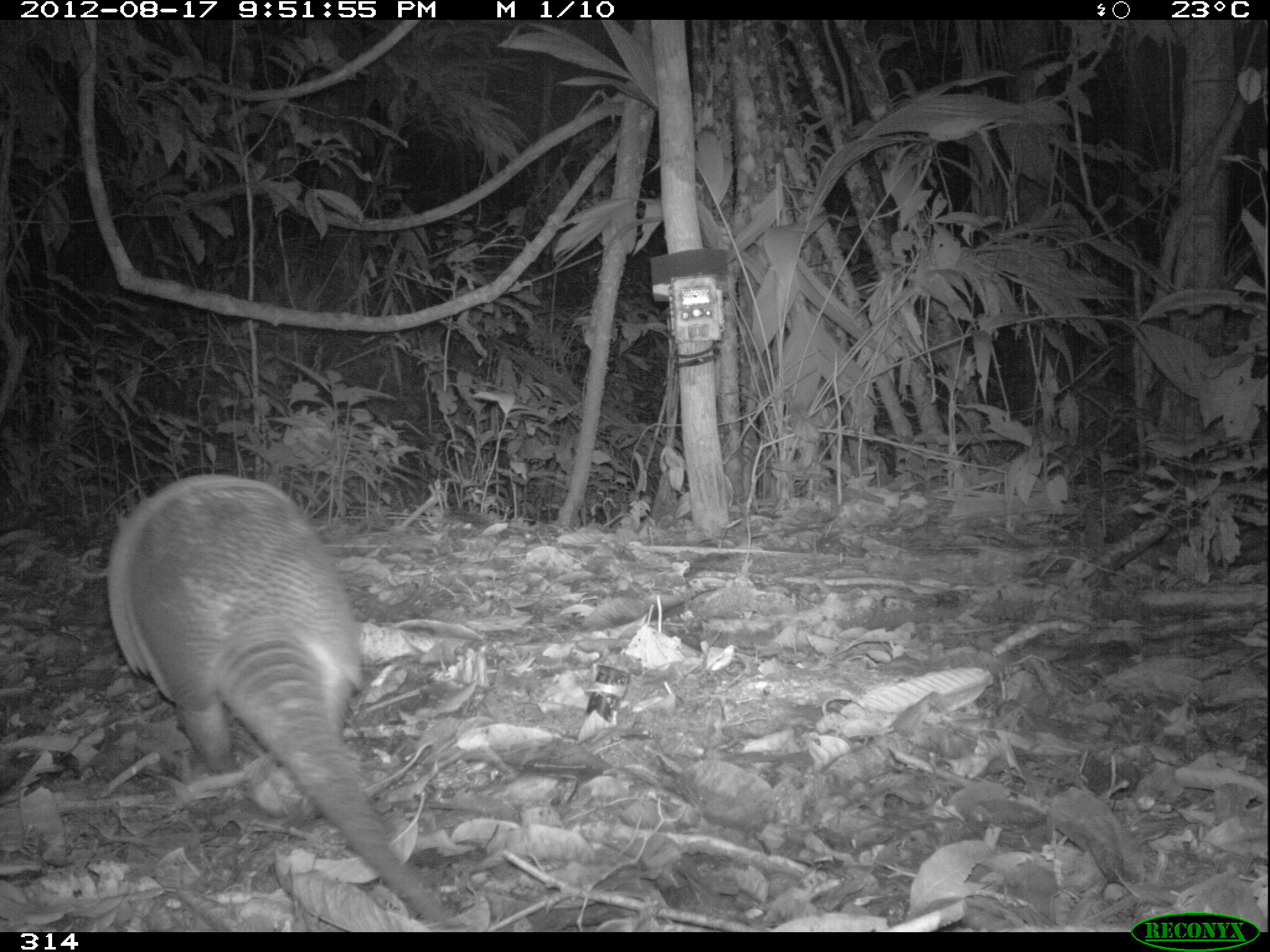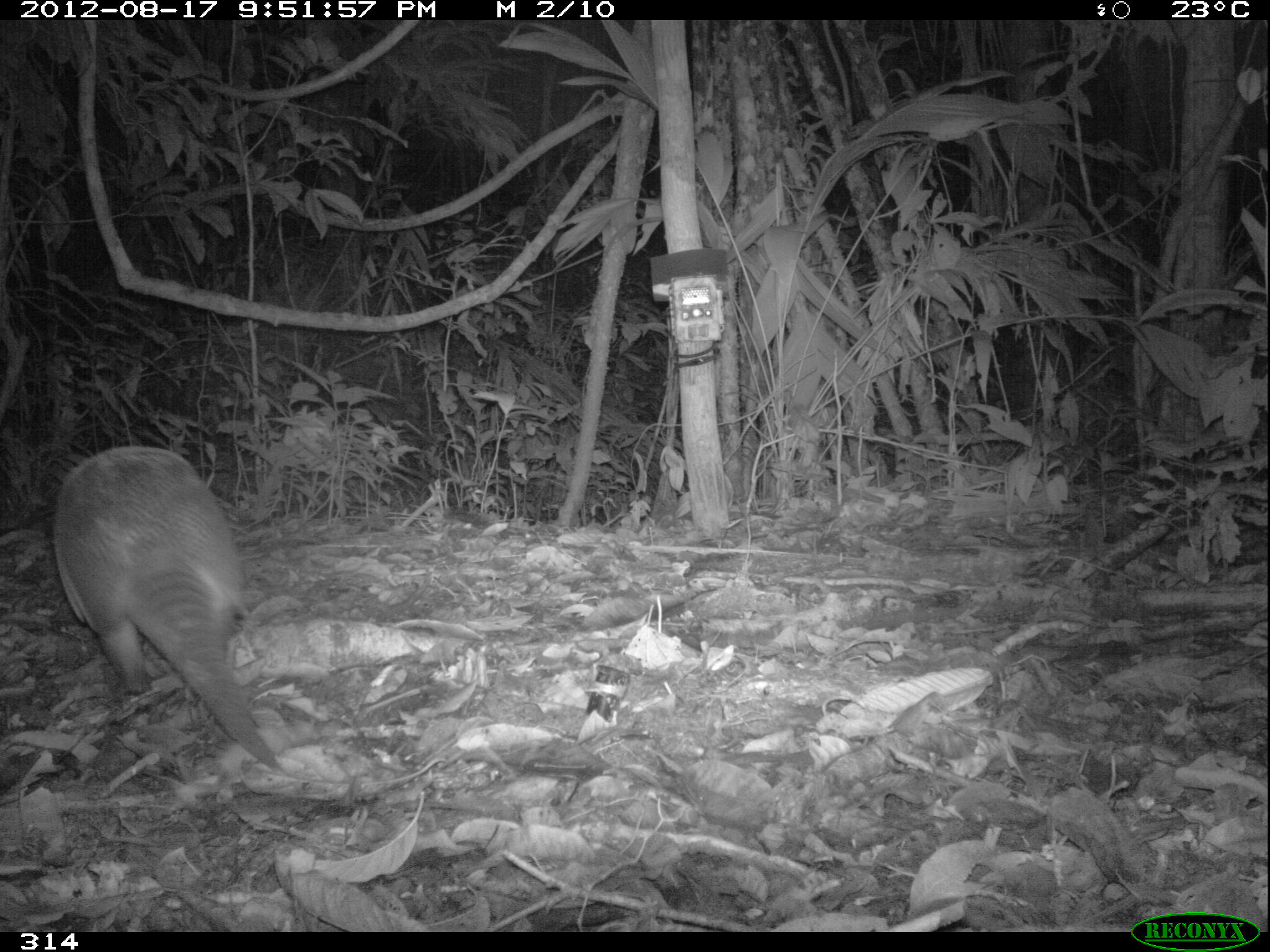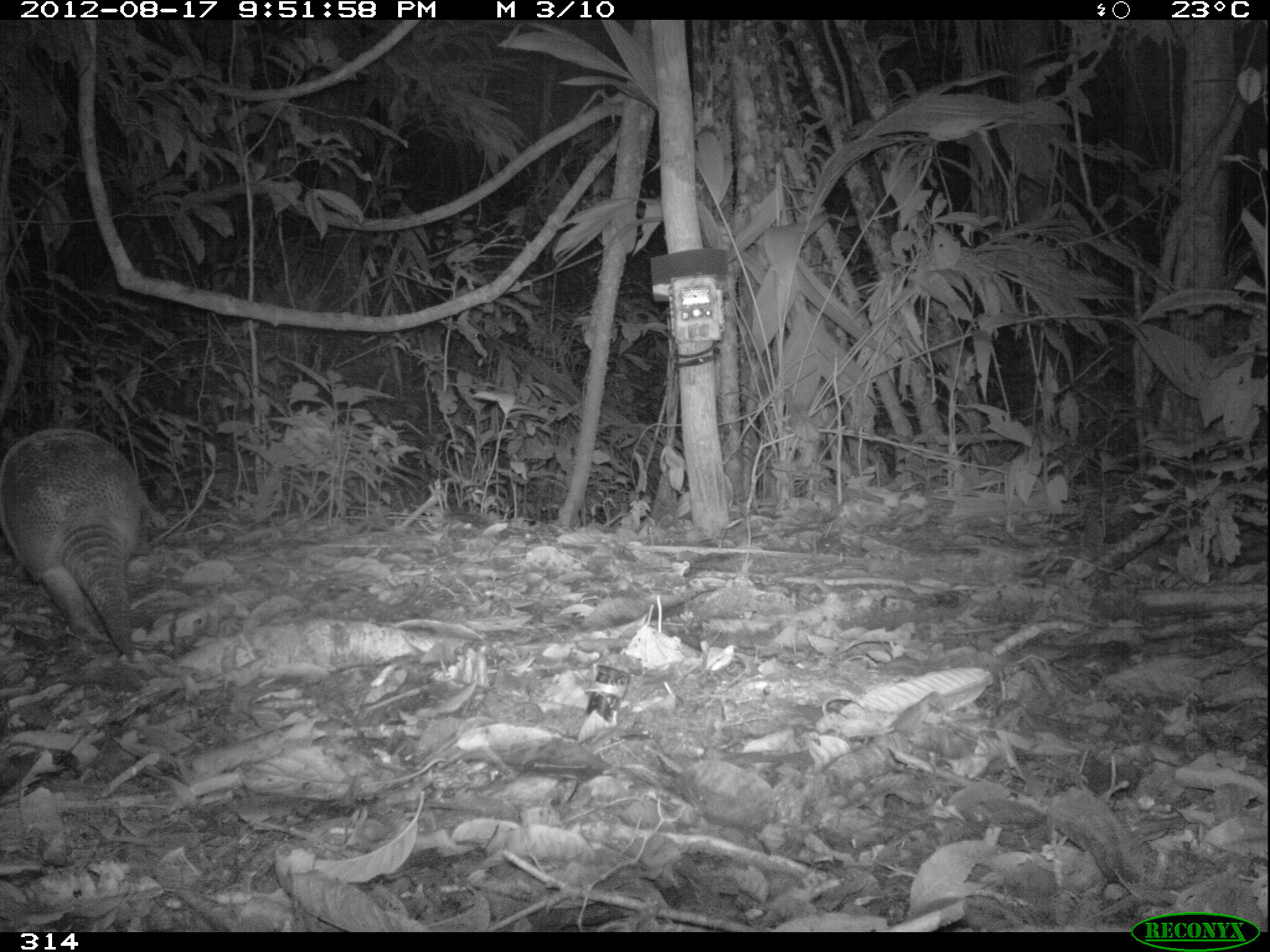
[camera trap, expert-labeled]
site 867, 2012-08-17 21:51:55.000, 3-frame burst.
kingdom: Animalia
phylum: Chordata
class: Mammalia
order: Cingulata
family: Dasypodidae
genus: Dasypus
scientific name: Dasypus novemcinctus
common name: nine-banded armadillo